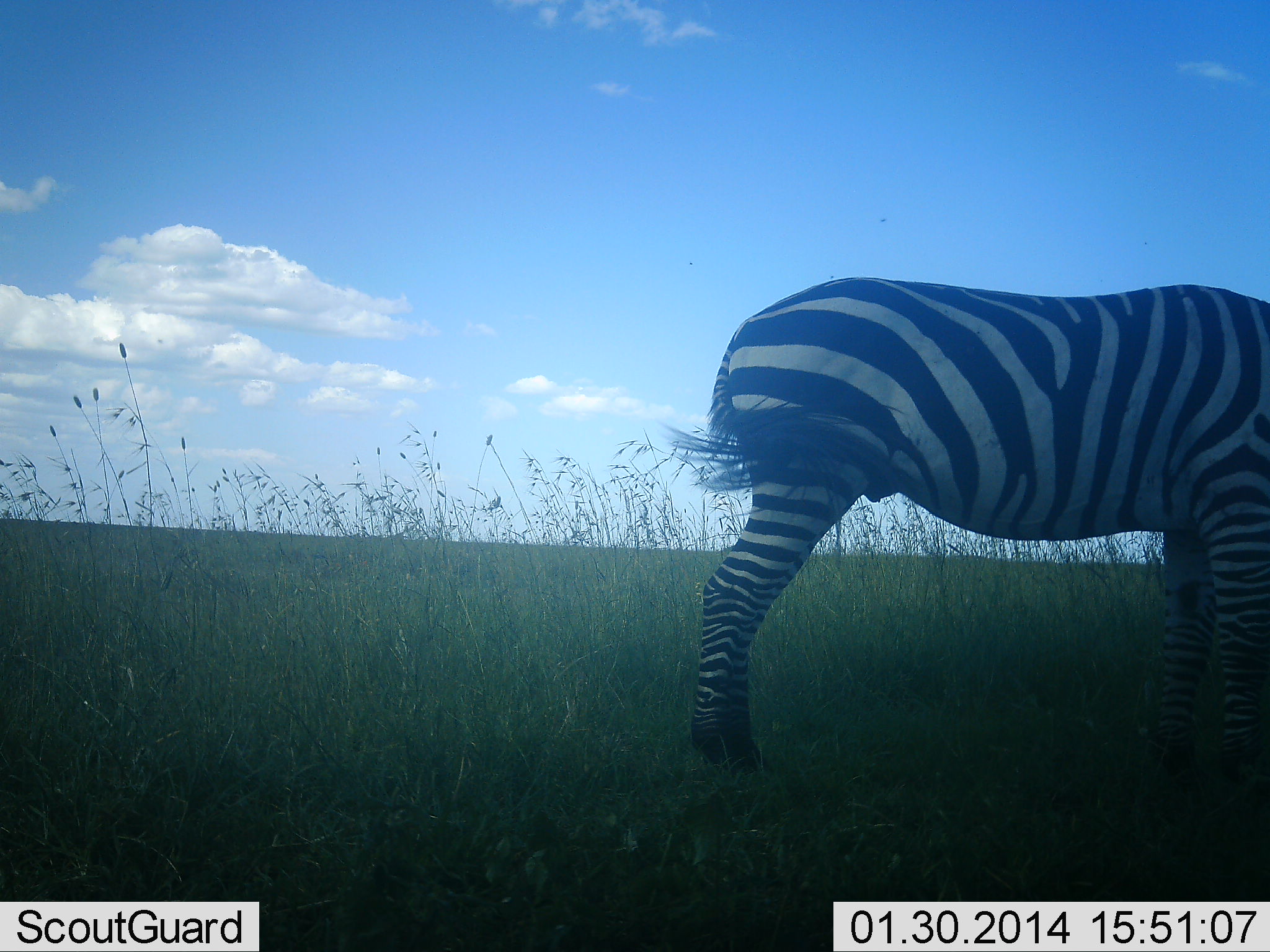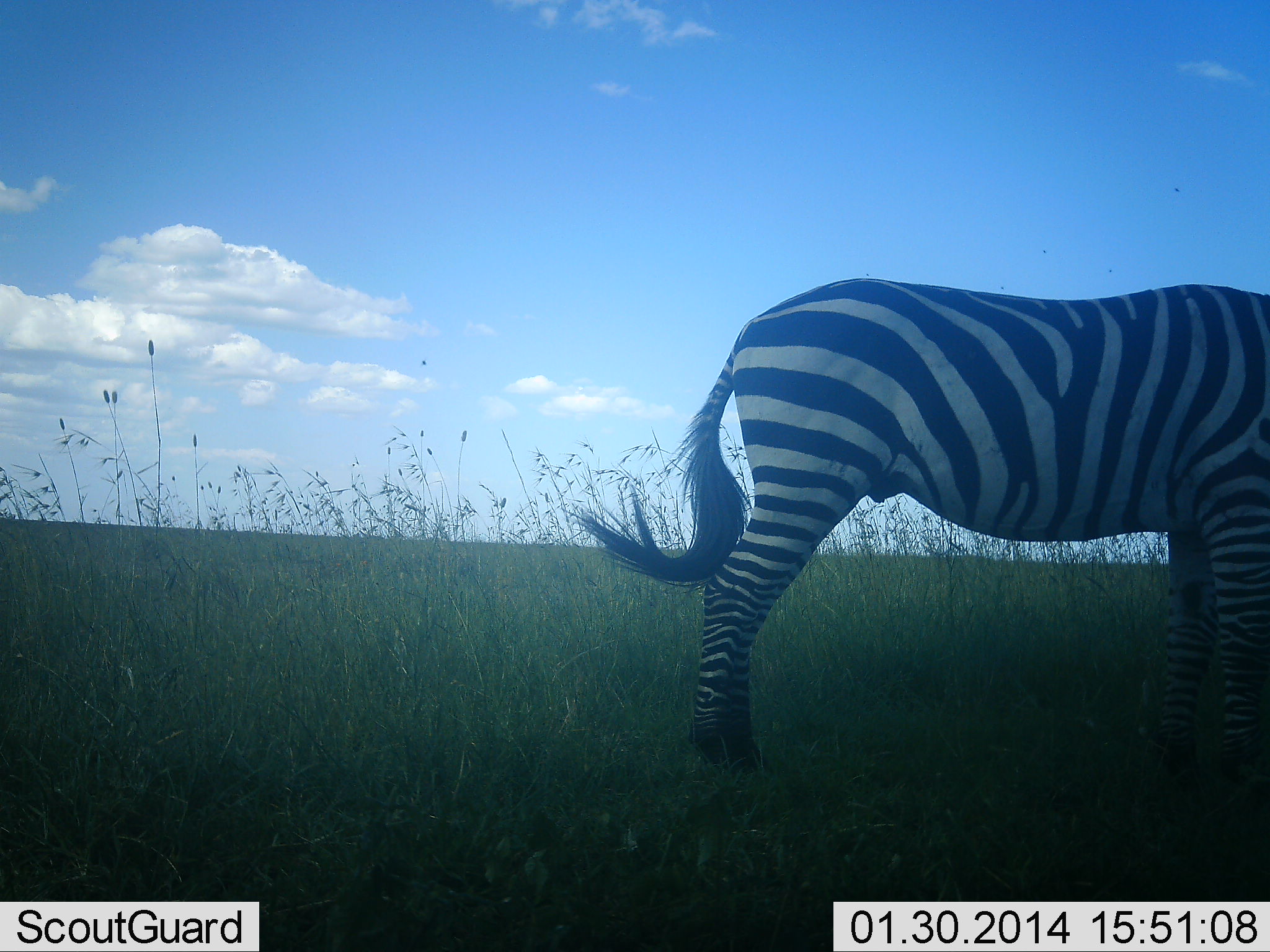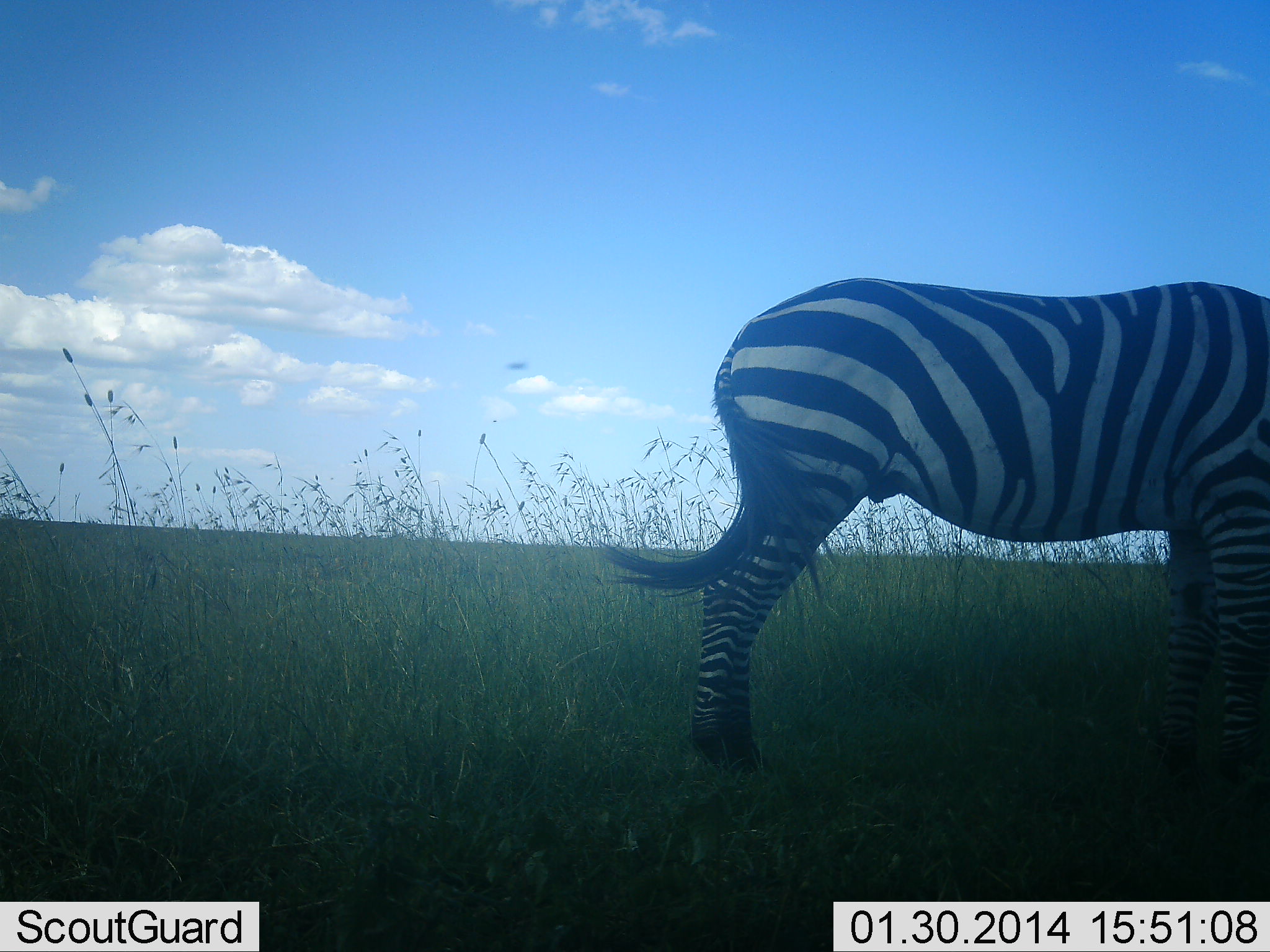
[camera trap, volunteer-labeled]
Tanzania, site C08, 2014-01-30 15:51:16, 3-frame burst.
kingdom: Animalia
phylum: Chordata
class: Mammalia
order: Perissodactyla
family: Equidae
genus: Equus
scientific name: Equus quagga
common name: plains zebra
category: zebra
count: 1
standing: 60%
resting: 10%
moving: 0%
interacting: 0%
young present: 0%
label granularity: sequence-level